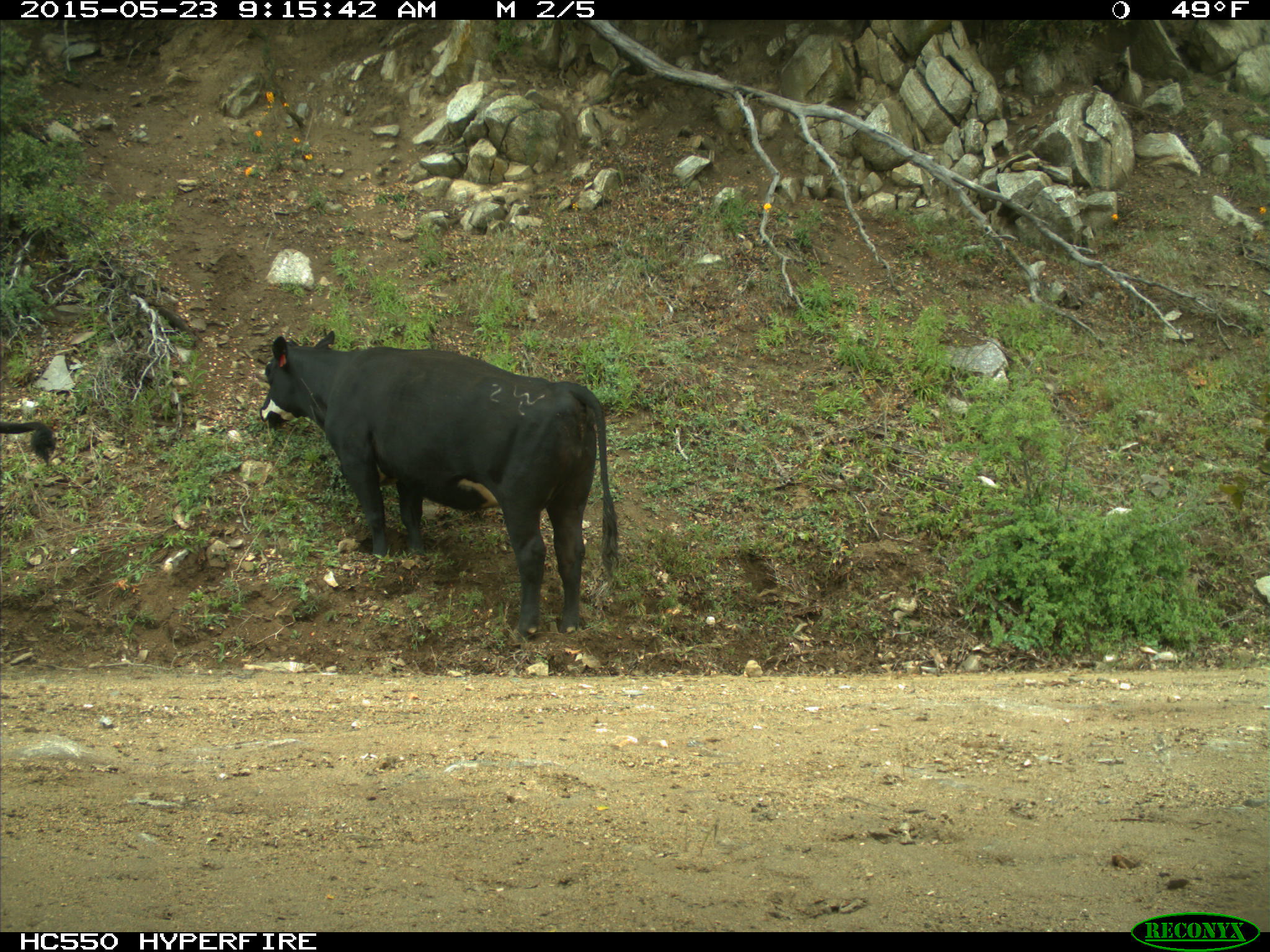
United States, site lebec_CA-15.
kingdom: Animalia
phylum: Chordata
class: Mammalia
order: Artiodactyla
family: Bovidae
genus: Bos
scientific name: Bos taurus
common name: domestic cow